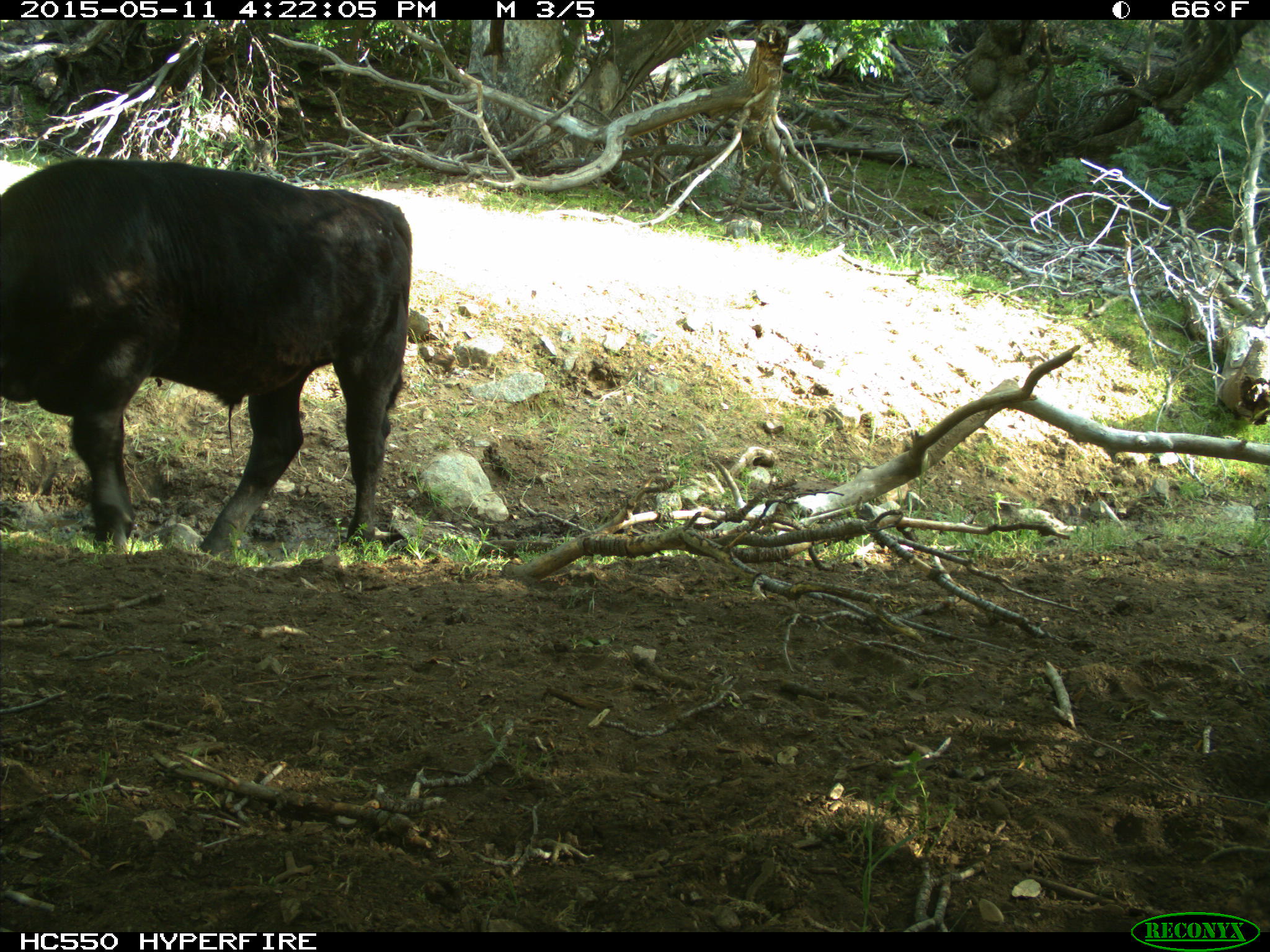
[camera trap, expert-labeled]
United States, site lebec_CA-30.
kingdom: Animalia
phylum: Chordata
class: Mammalia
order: Artiodactyla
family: Bovidae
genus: Bos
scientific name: Bos taurus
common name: domestic cow